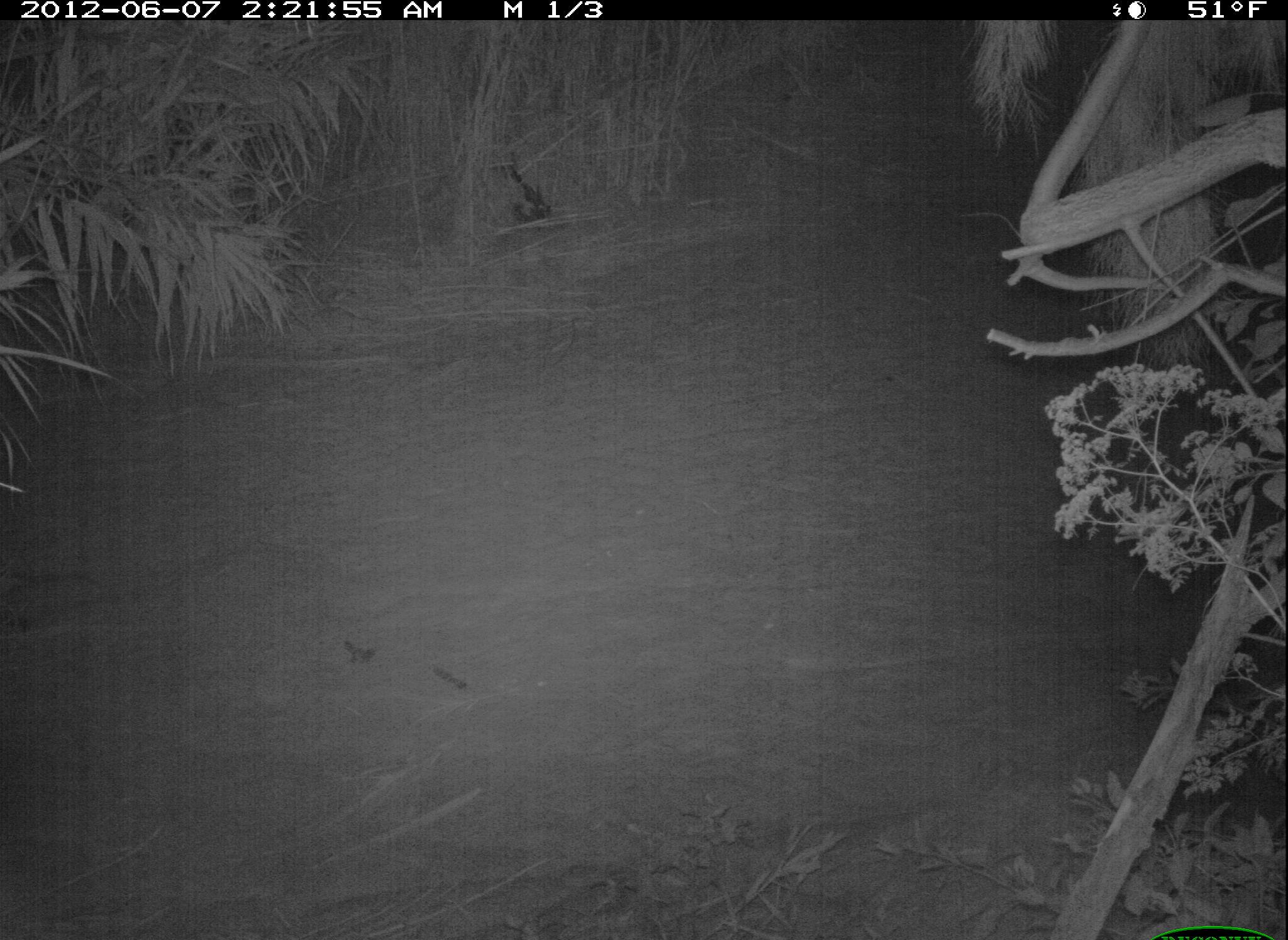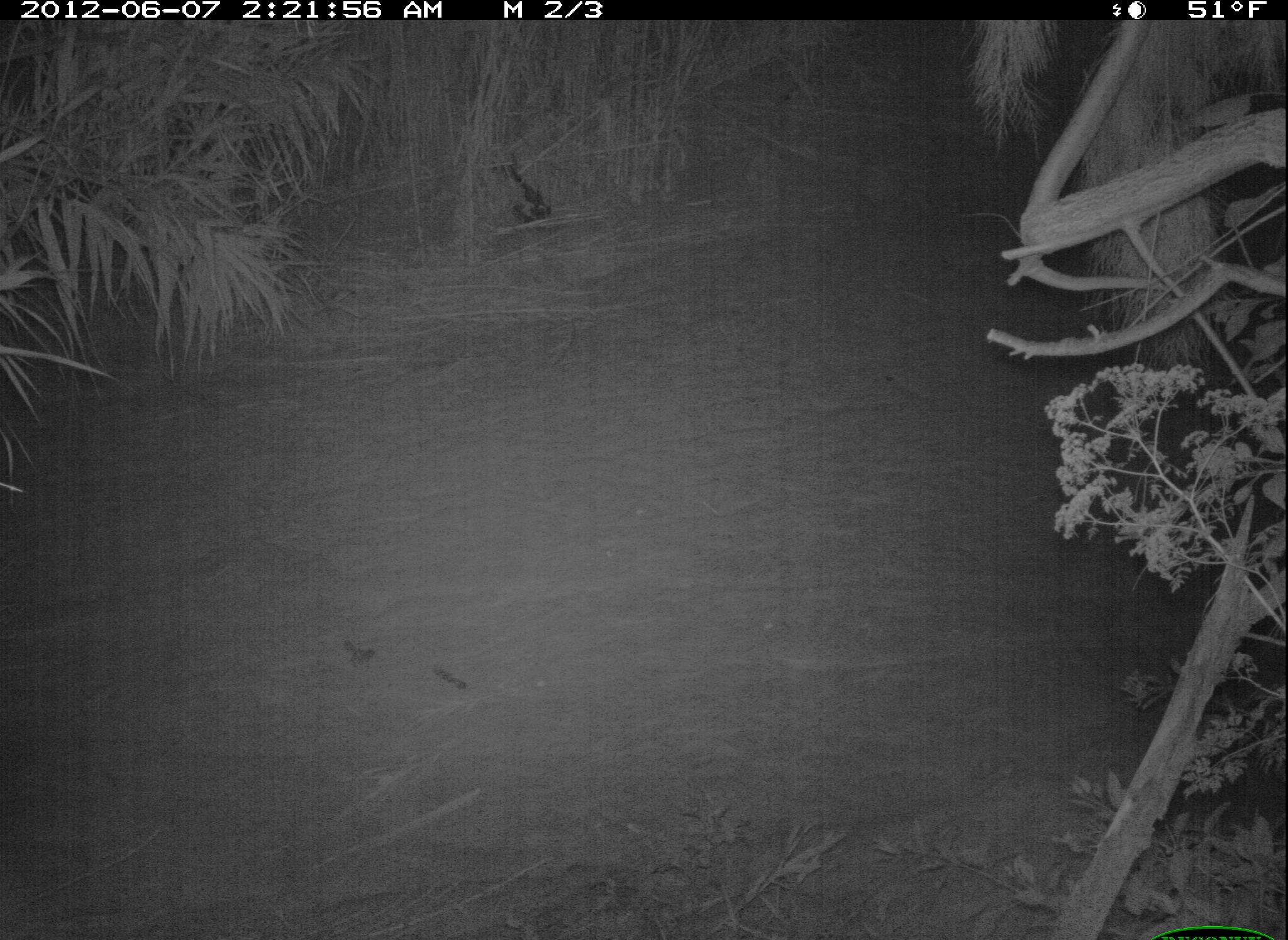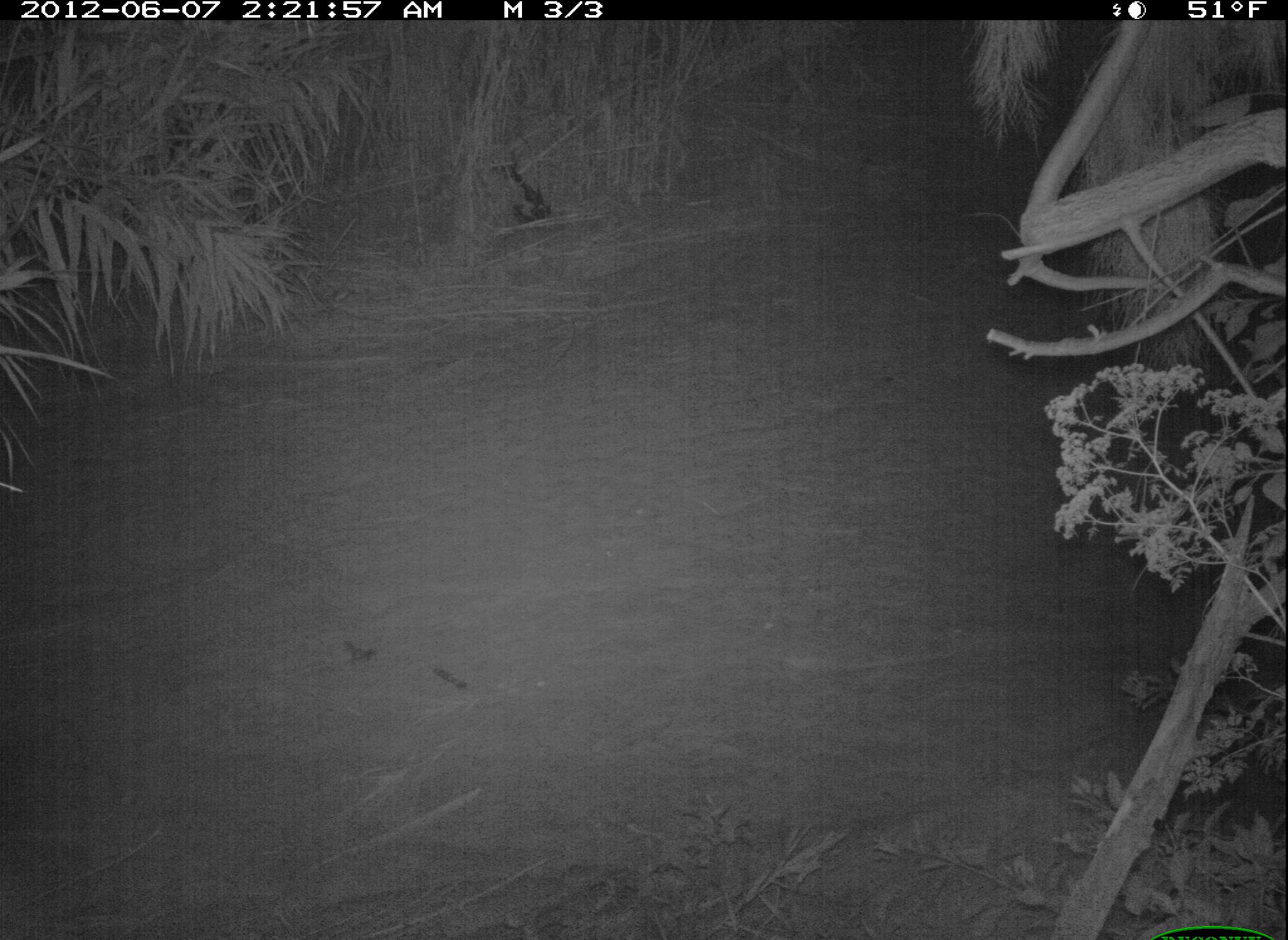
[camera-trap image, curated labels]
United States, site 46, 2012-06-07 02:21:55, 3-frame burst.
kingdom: Animalia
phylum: Chordata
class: Mammalia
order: Didelphimorphia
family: Didelphidae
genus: Didelphis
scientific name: Didelphis virginiana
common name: virginia opossum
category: opossum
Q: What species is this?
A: Opossum (virginia opossum) (Didelphis virginiana).